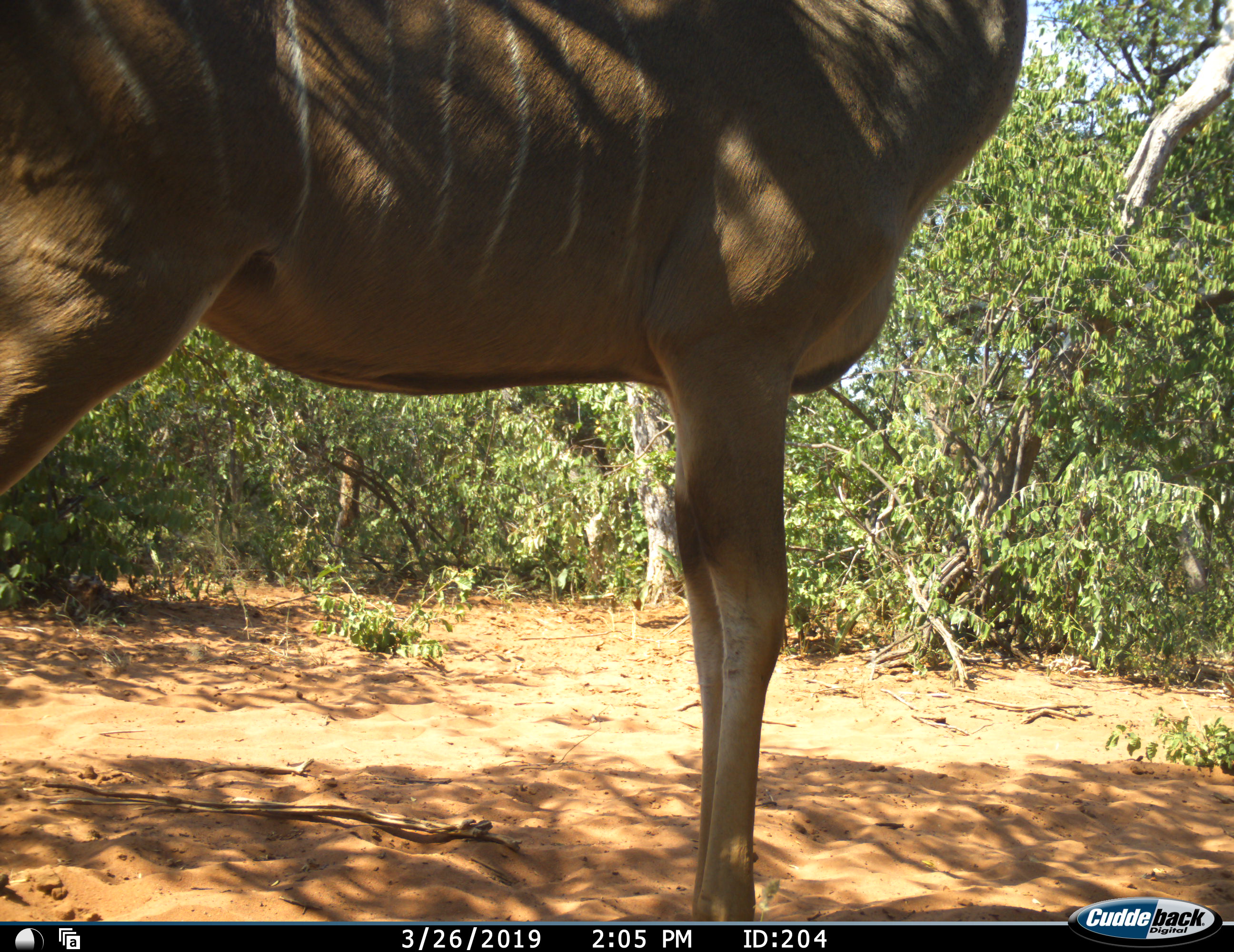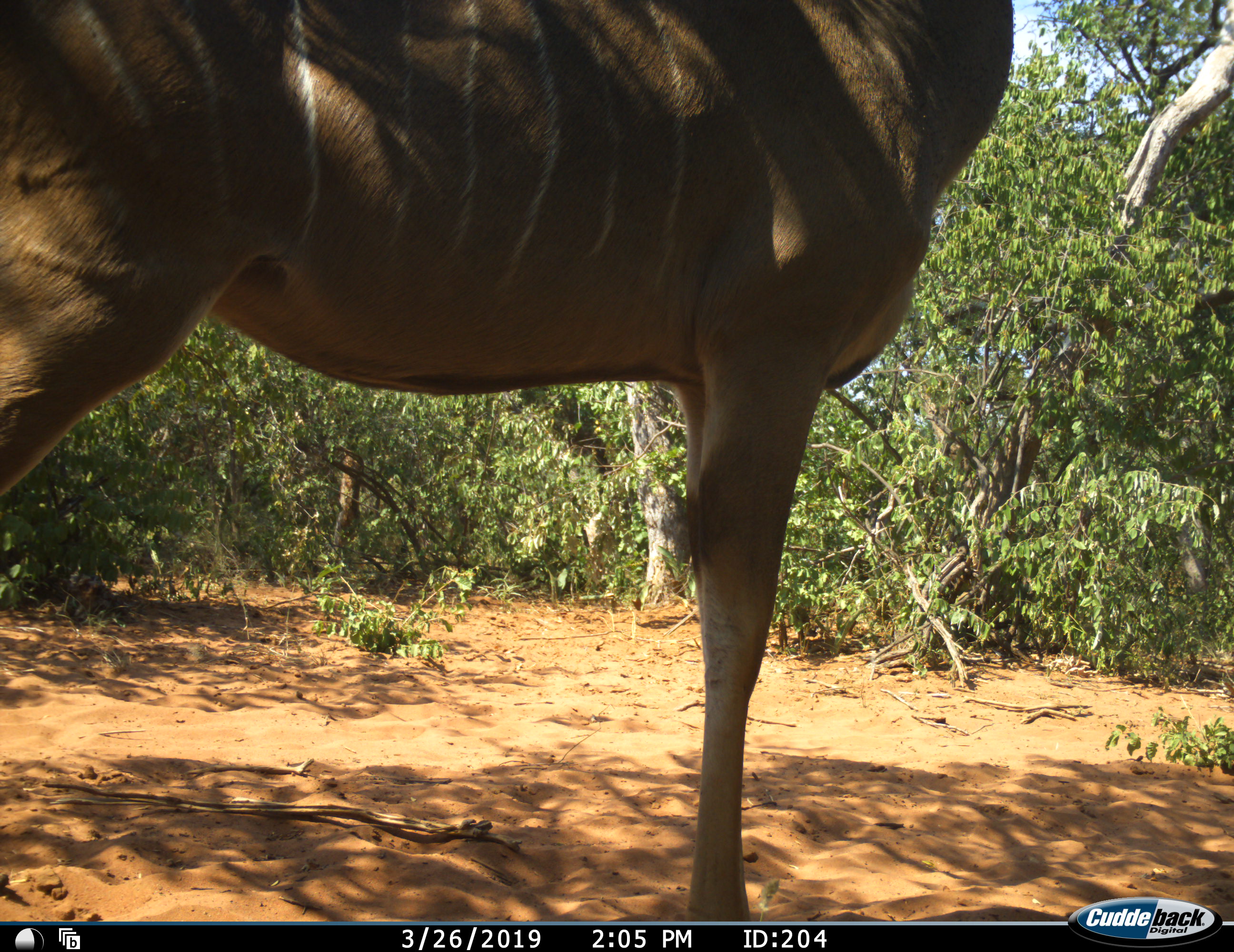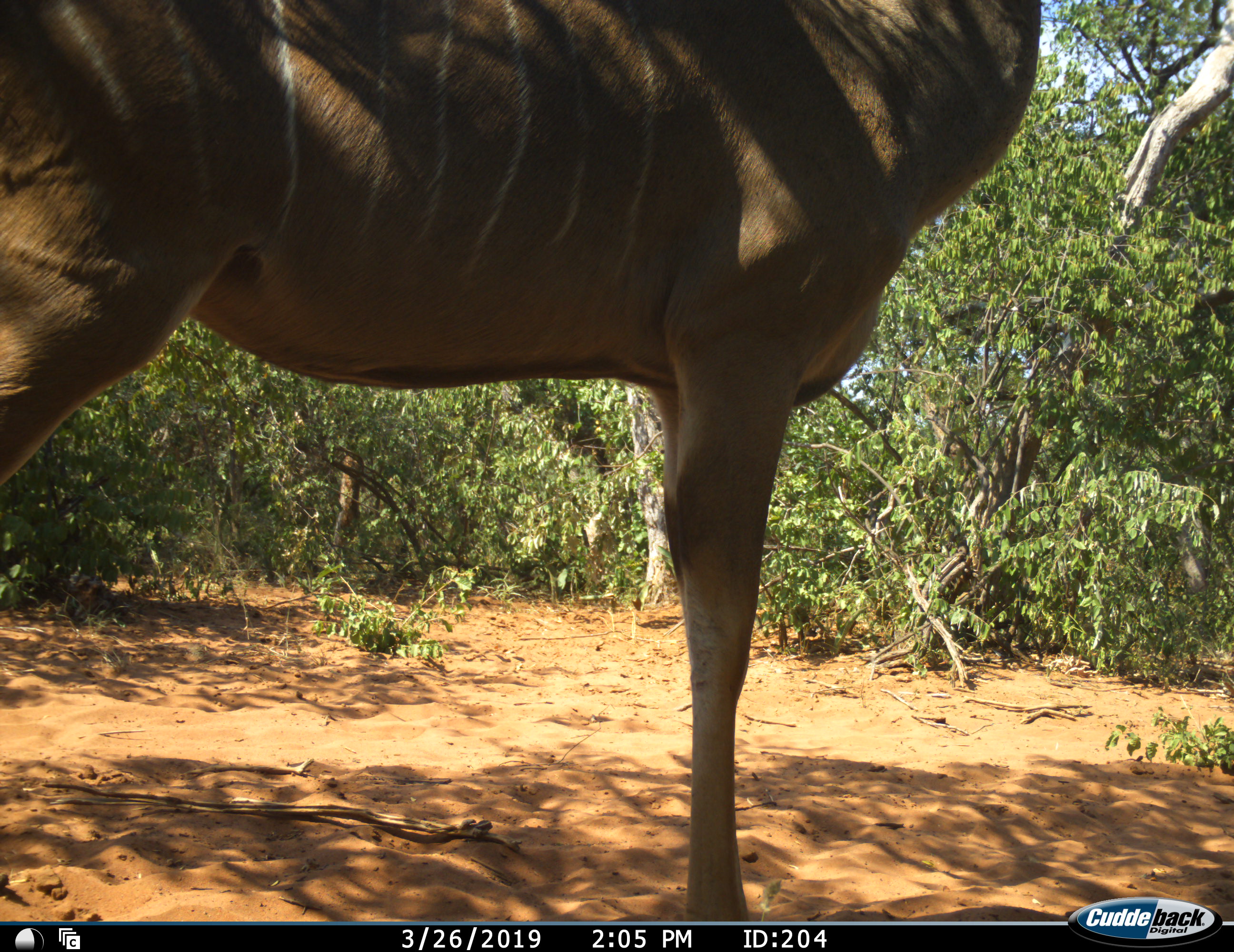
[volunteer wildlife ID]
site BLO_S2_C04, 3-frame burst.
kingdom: Animalia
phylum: Chordata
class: Mammalia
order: Artiodactyla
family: Bovidae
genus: Tragelaphus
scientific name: Tragelaphus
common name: kudu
Kudu (Tragelaphus), count 1. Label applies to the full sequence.